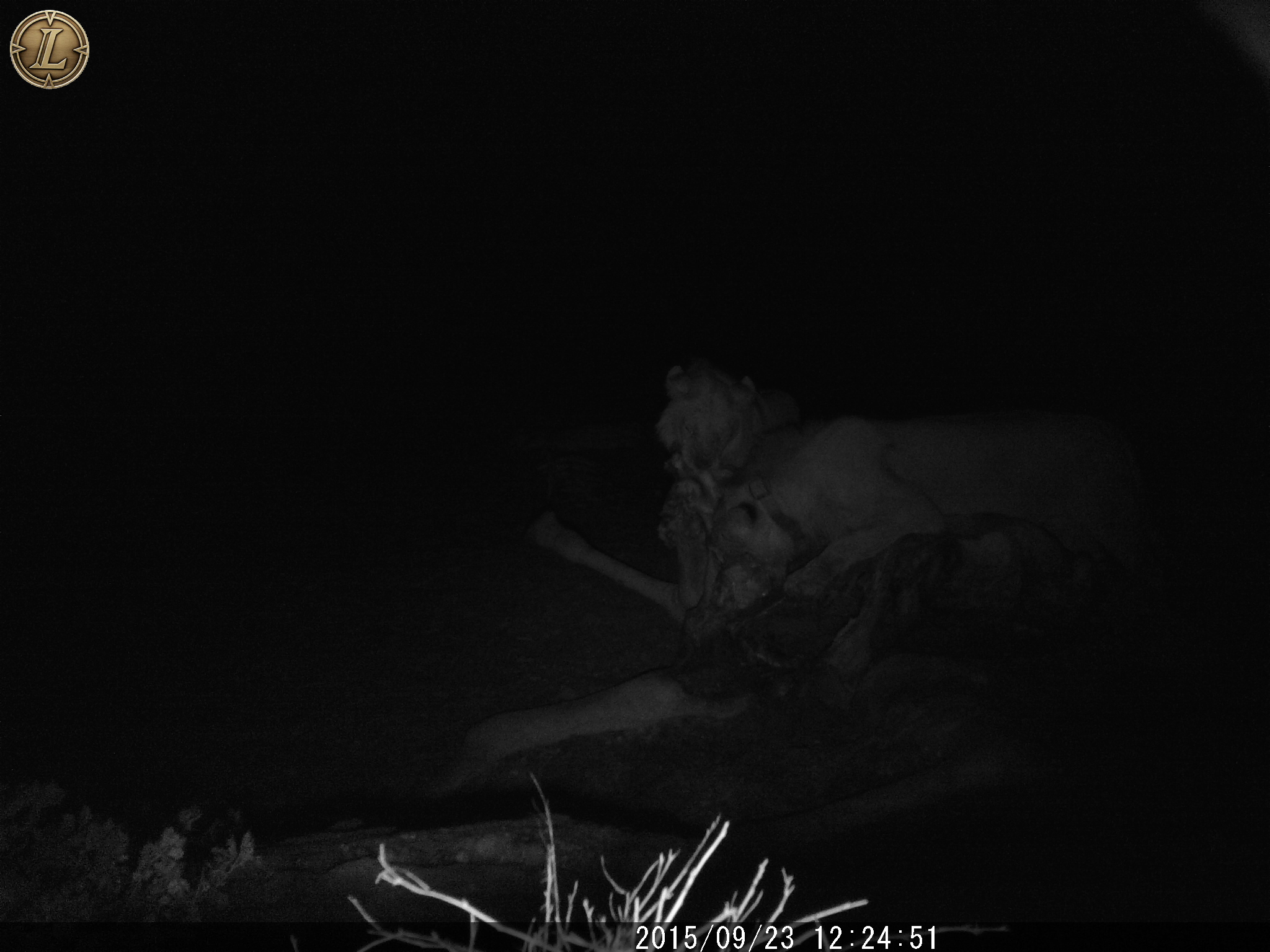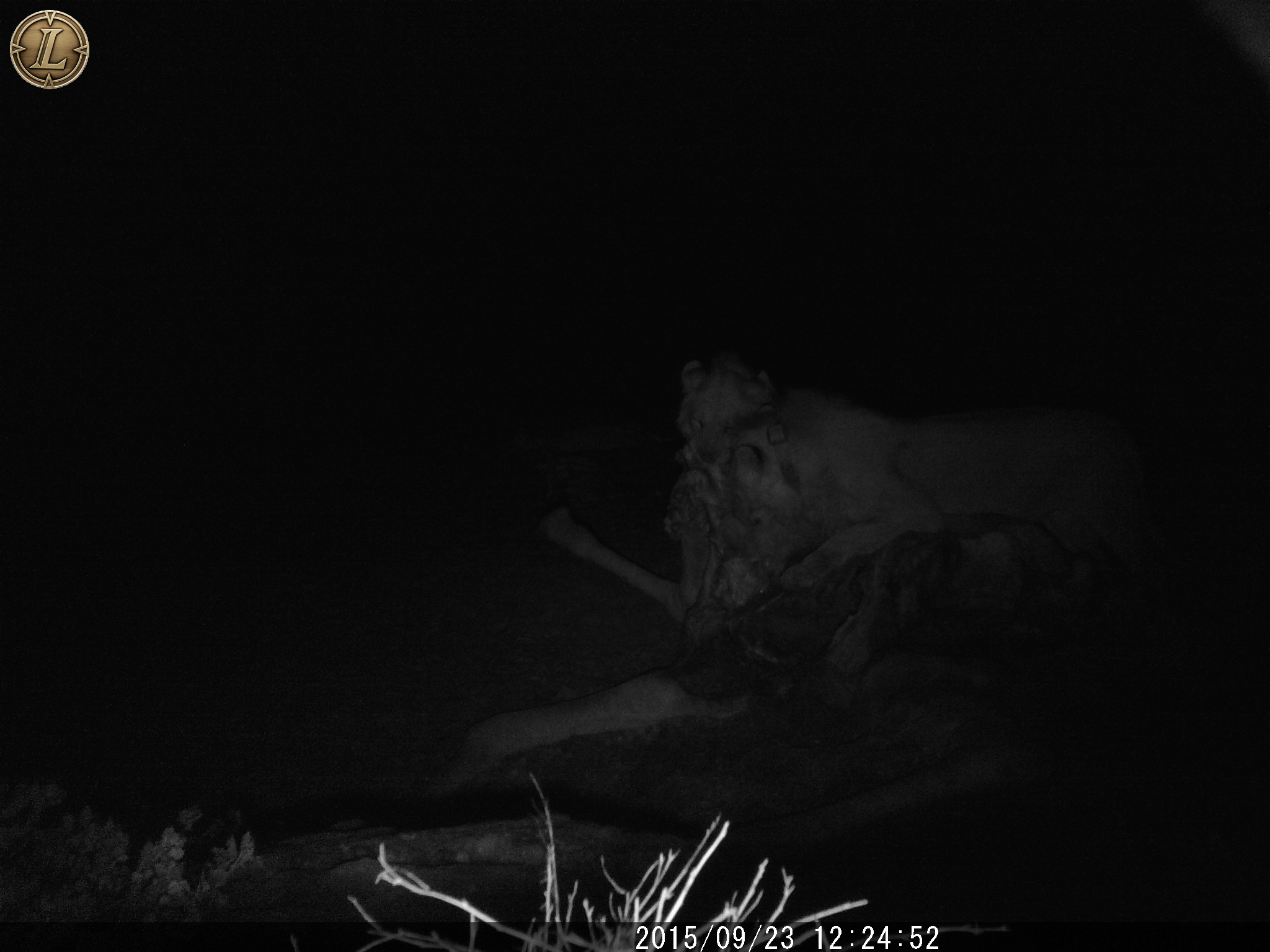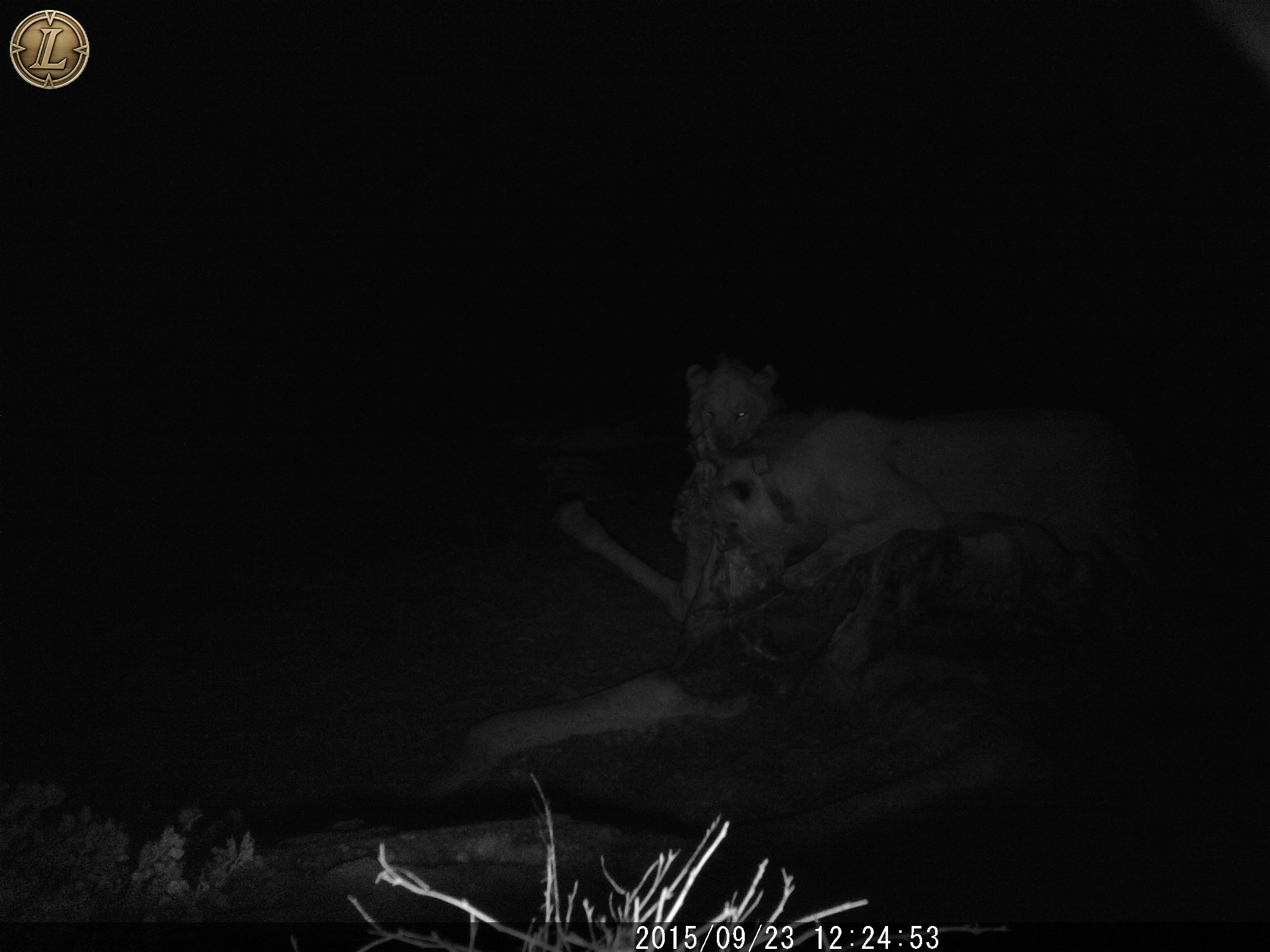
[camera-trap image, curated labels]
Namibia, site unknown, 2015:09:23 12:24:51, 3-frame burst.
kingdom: Animalia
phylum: Chordata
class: Mammalia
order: Carnivora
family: Felidae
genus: Panthera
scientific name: Panthera leo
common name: lion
Panthera leo (lion).